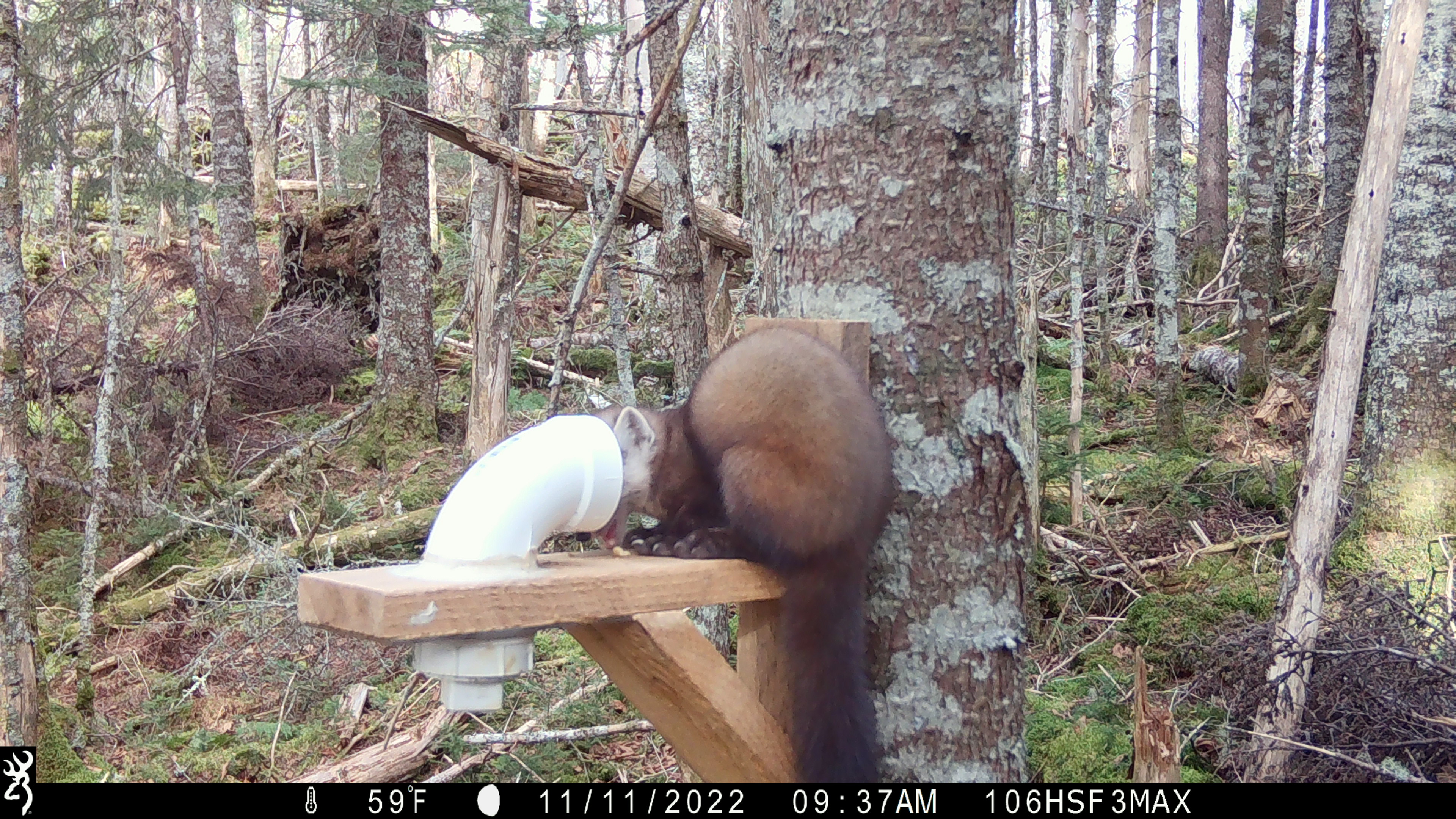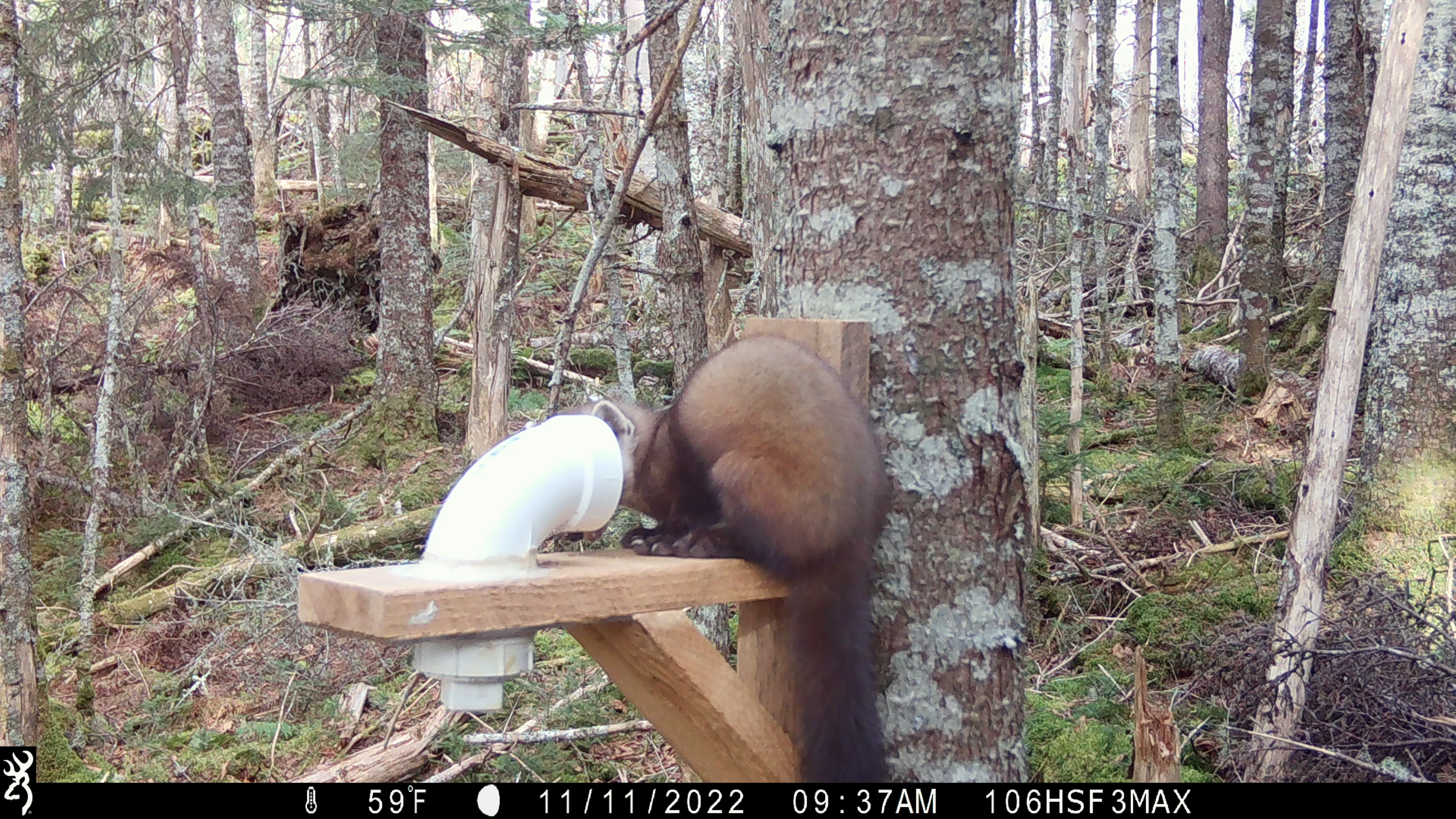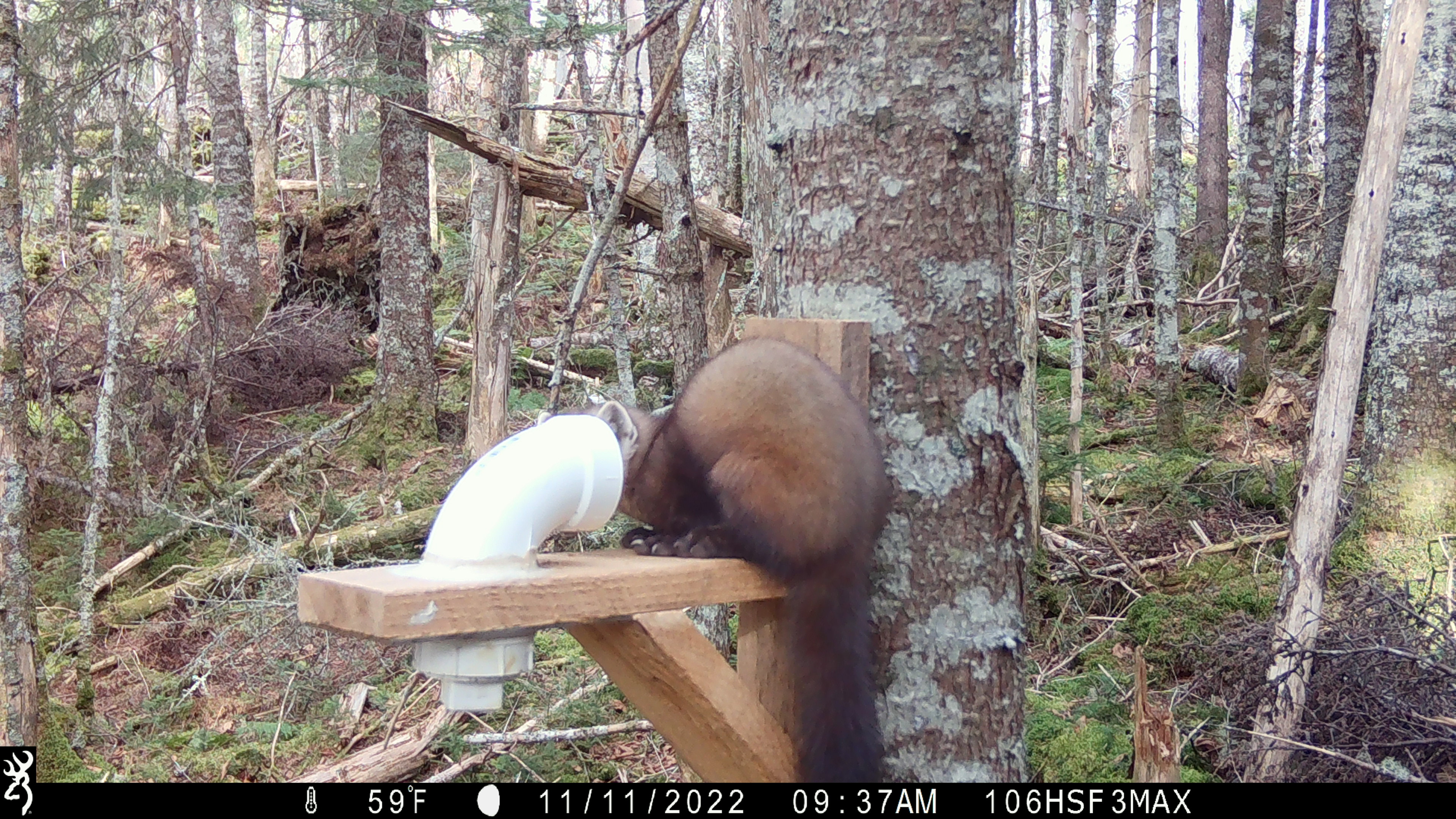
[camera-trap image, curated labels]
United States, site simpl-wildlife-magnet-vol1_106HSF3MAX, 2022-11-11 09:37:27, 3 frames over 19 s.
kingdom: Animalia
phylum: Chordata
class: Mammalia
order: Carnivora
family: Mustelidae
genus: Martes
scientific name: Martes americana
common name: american marten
American marten (Martes americana).